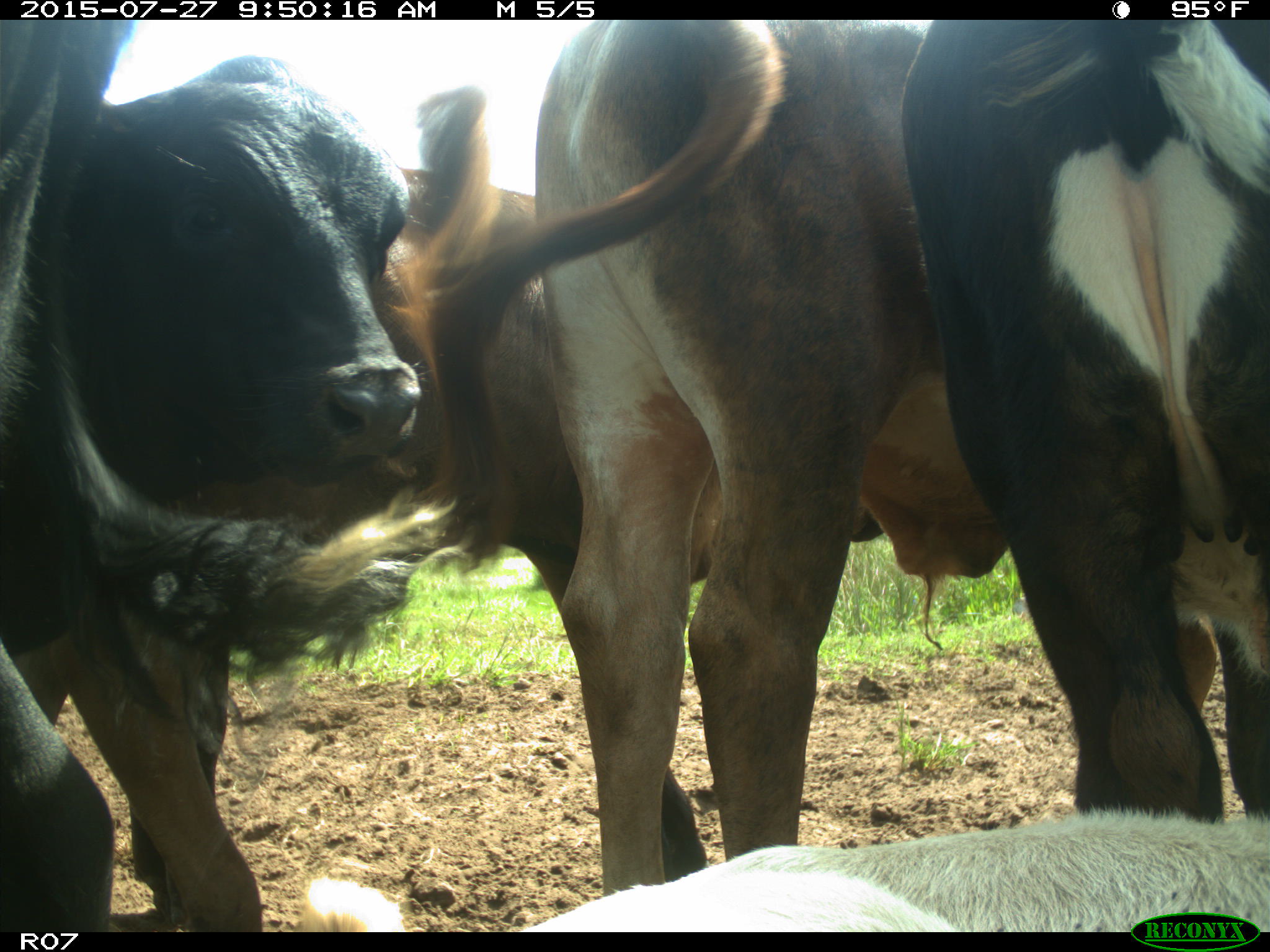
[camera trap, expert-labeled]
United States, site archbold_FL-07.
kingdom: Animalia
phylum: Chordata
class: Mammalia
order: Artiodactyla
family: Bovidae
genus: Bos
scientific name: Bos taurus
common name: domestic cow